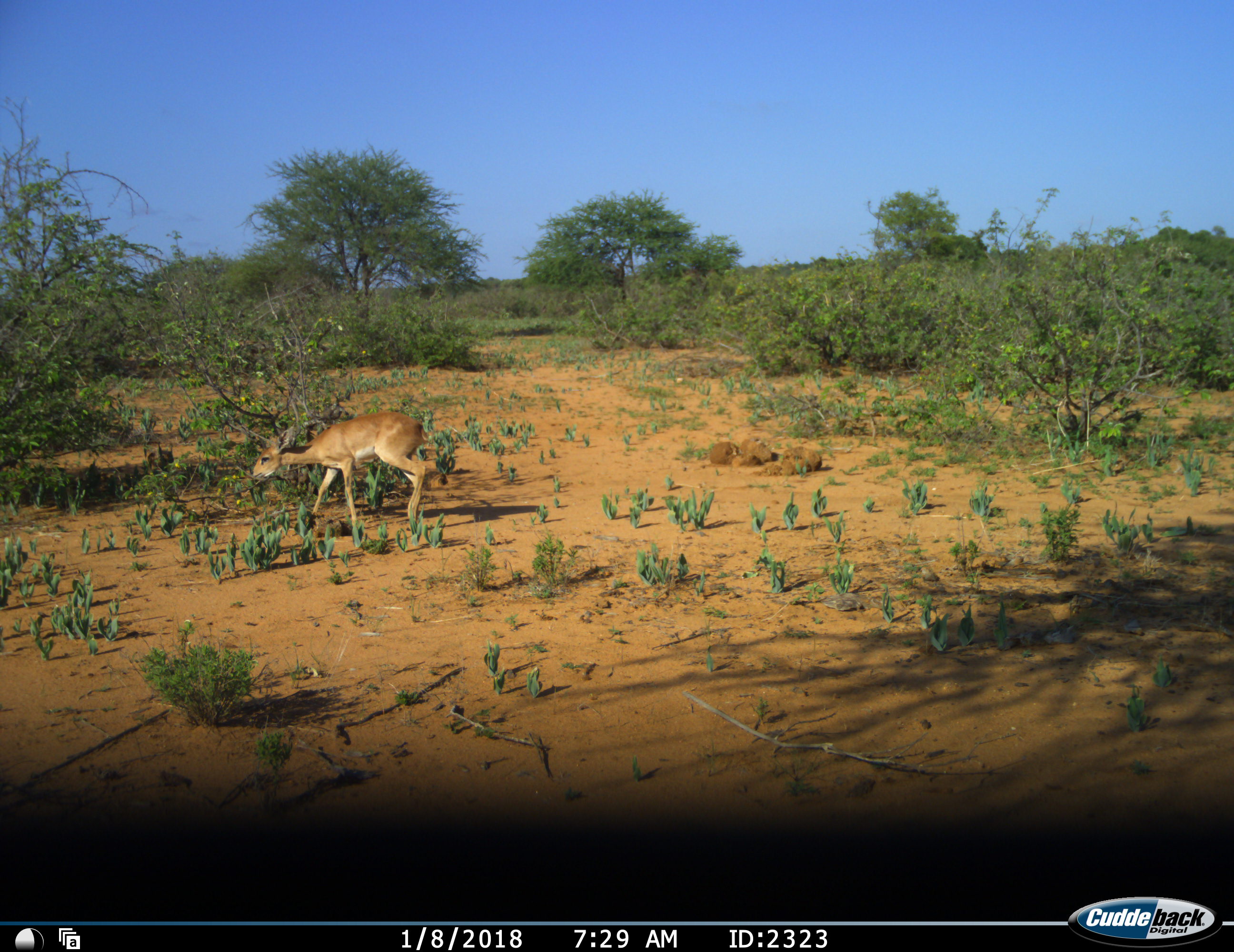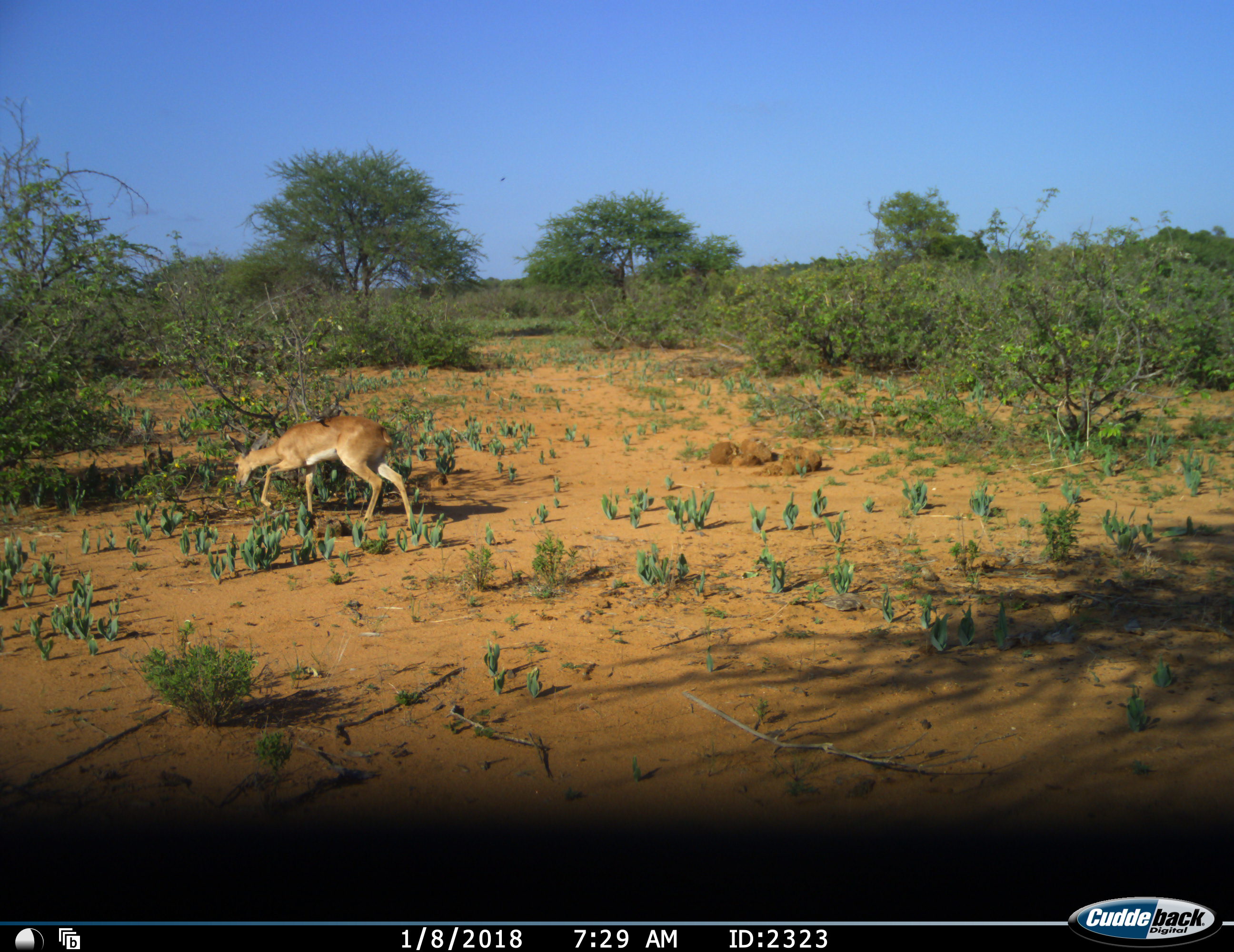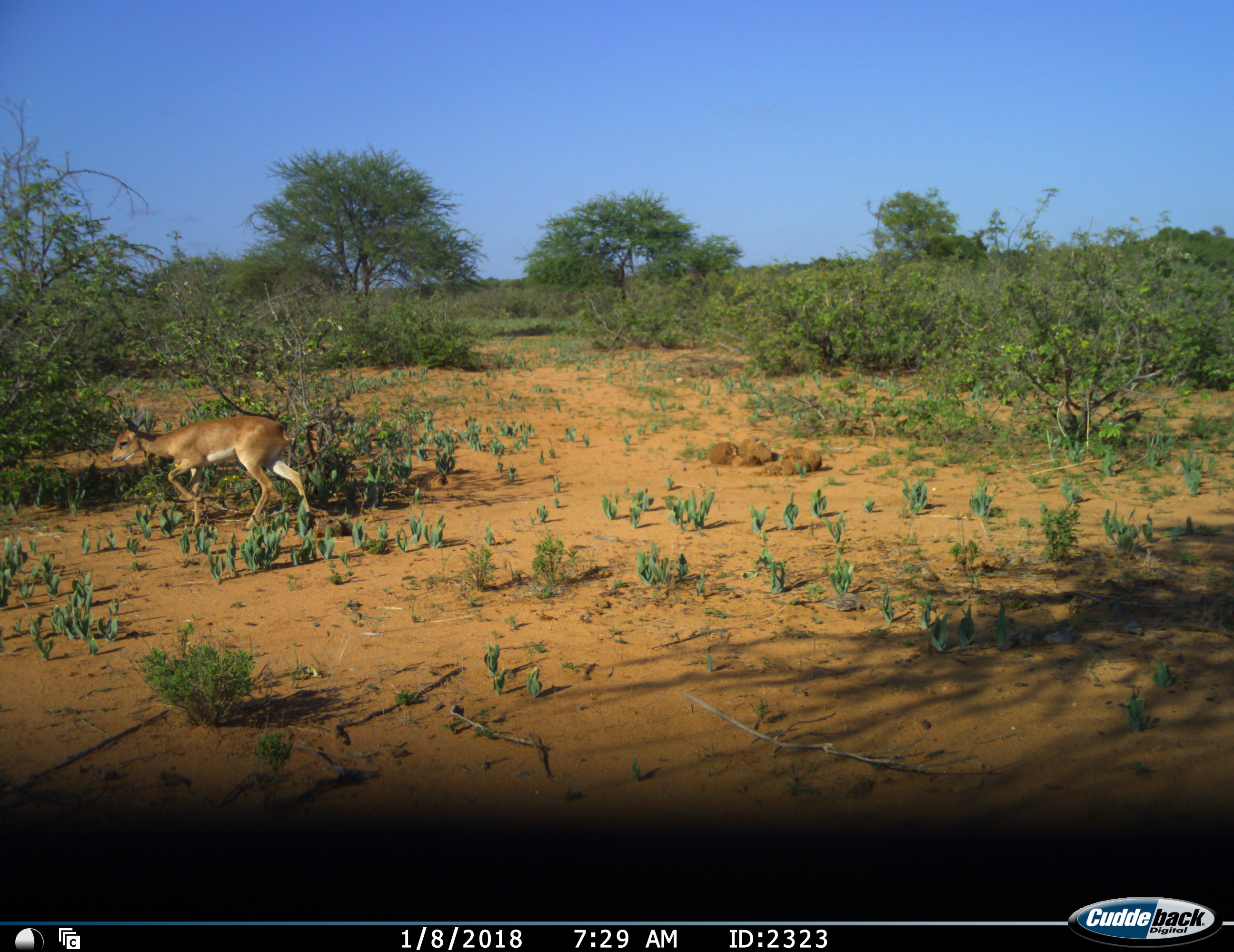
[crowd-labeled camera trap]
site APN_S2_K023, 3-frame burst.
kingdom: Animalia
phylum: Chordata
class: Mammalia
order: Artiodactyla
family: Bovidae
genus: Aepyceros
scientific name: Aepyceros melampus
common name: impala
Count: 1.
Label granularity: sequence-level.